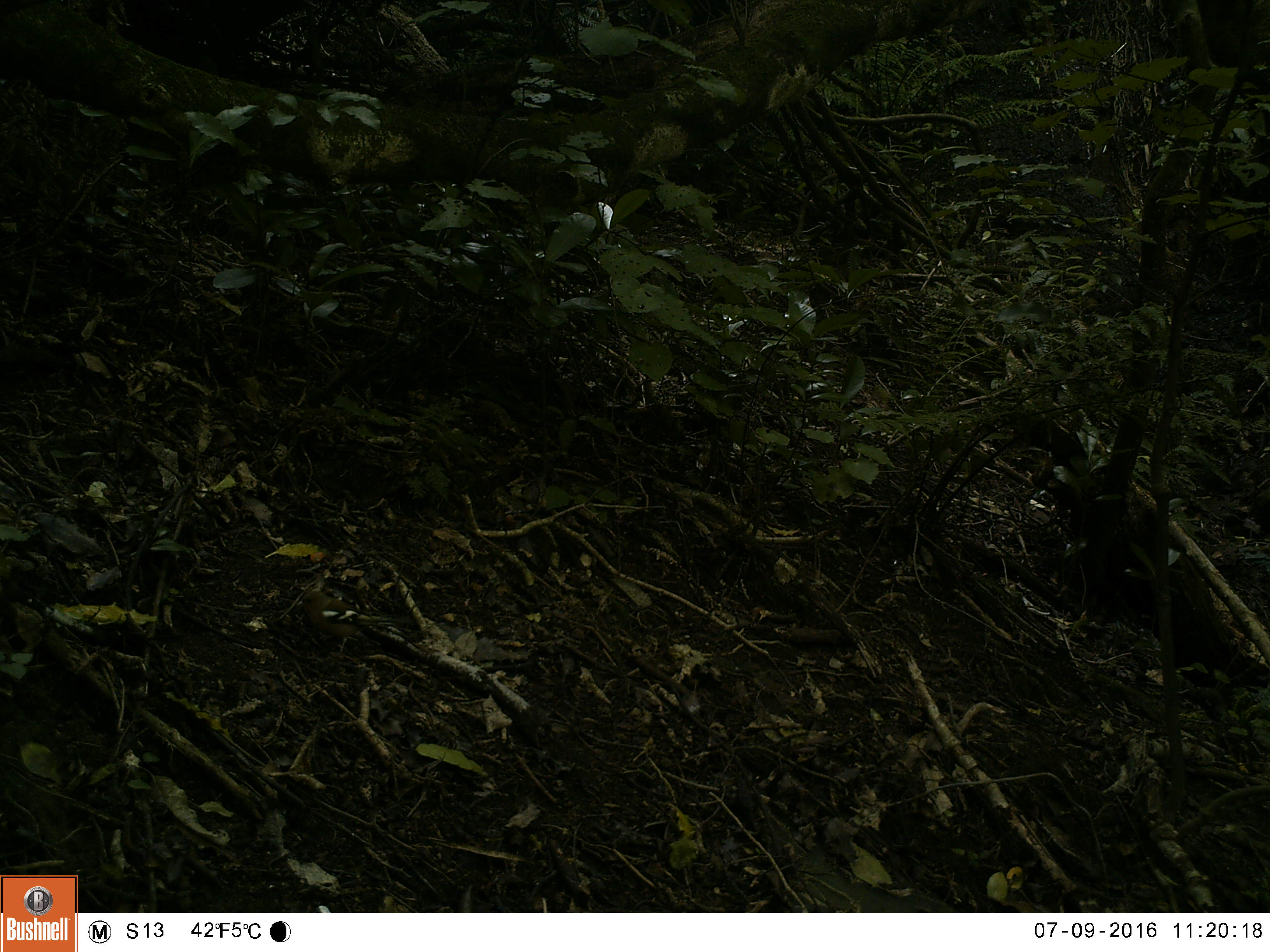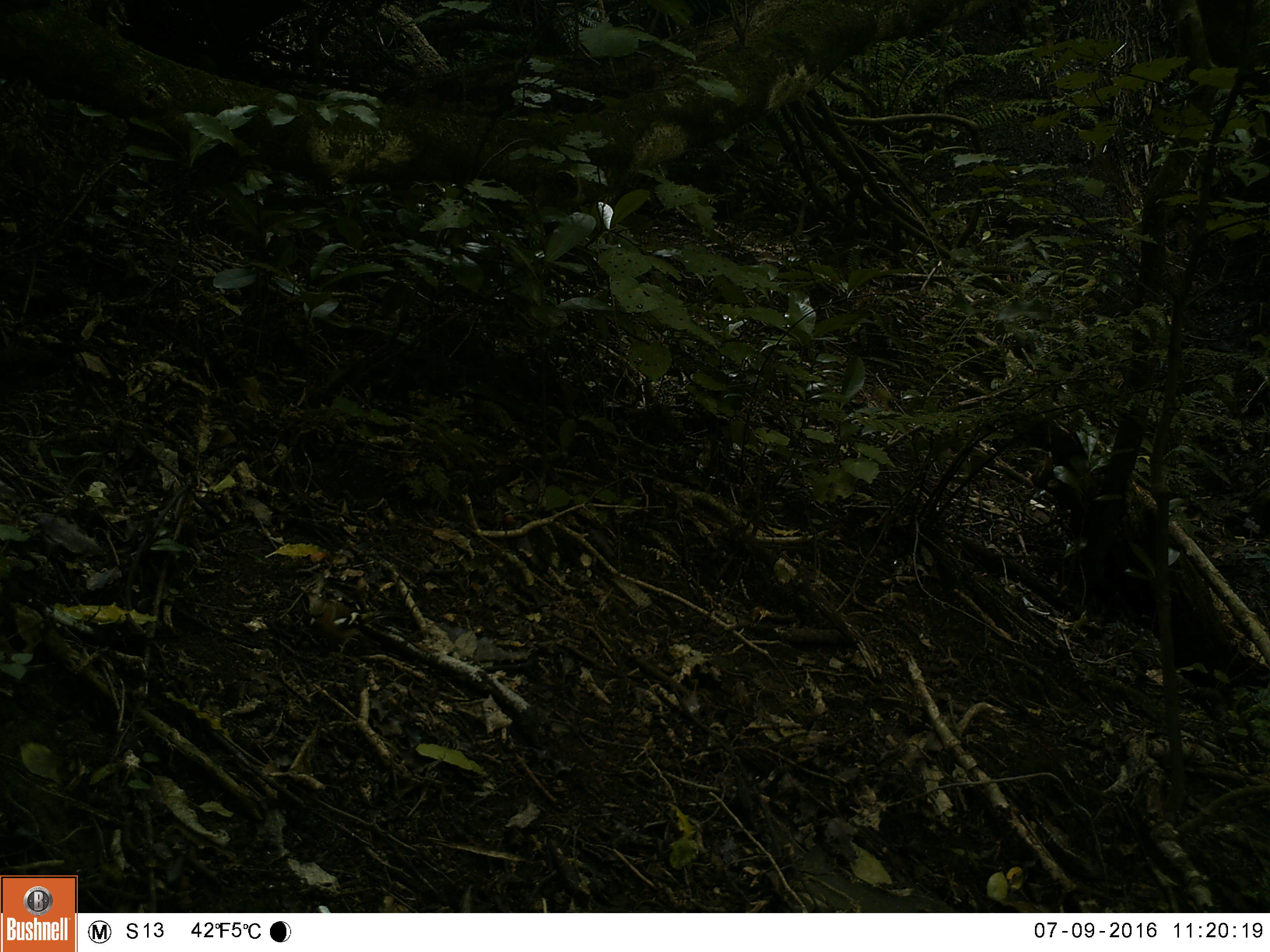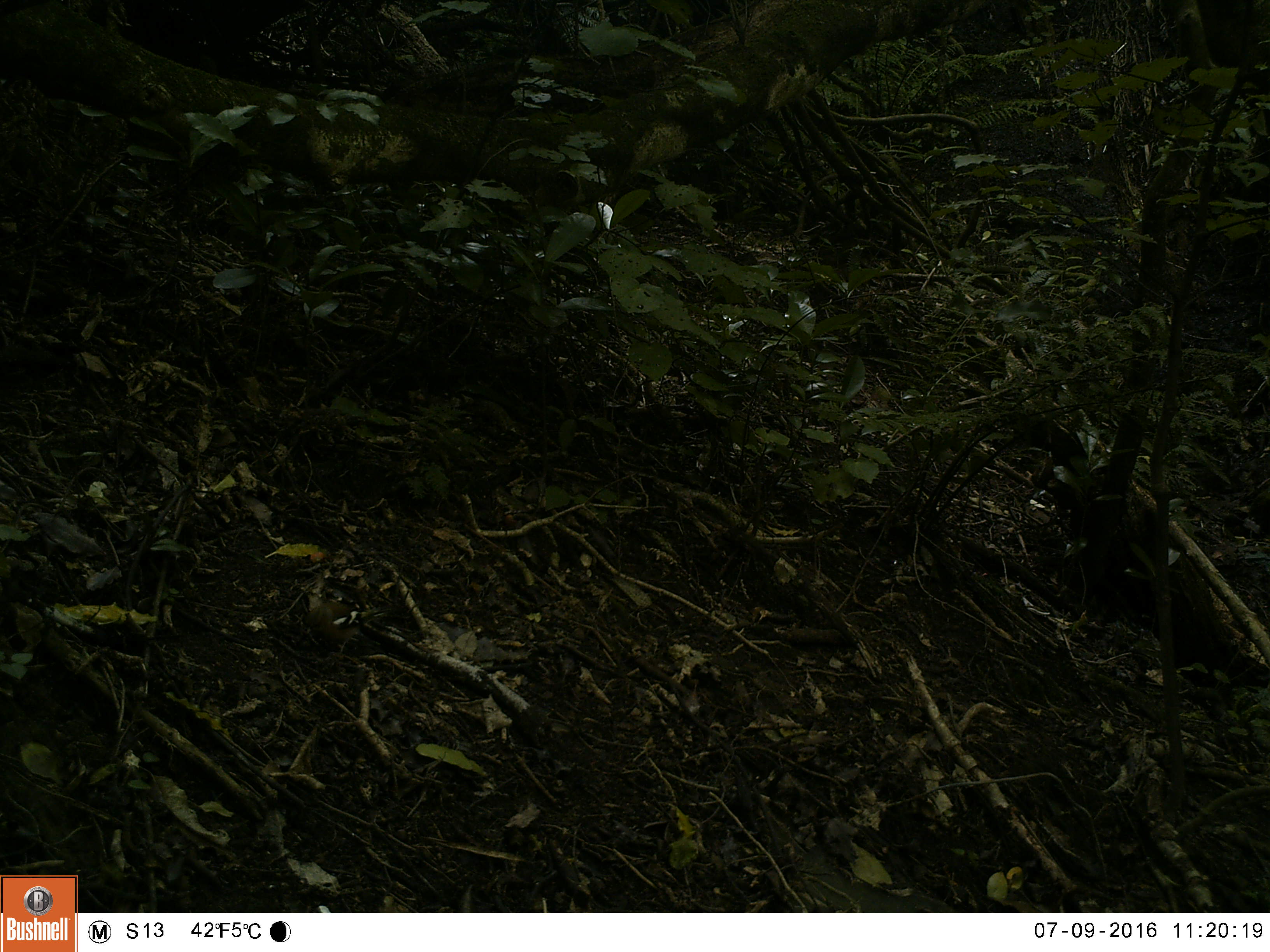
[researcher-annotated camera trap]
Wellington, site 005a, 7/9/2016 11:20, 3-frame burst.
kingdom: Animalia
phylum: Chordata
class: Aves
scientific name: Aves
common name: bird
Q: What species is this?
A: Bird (Aves).